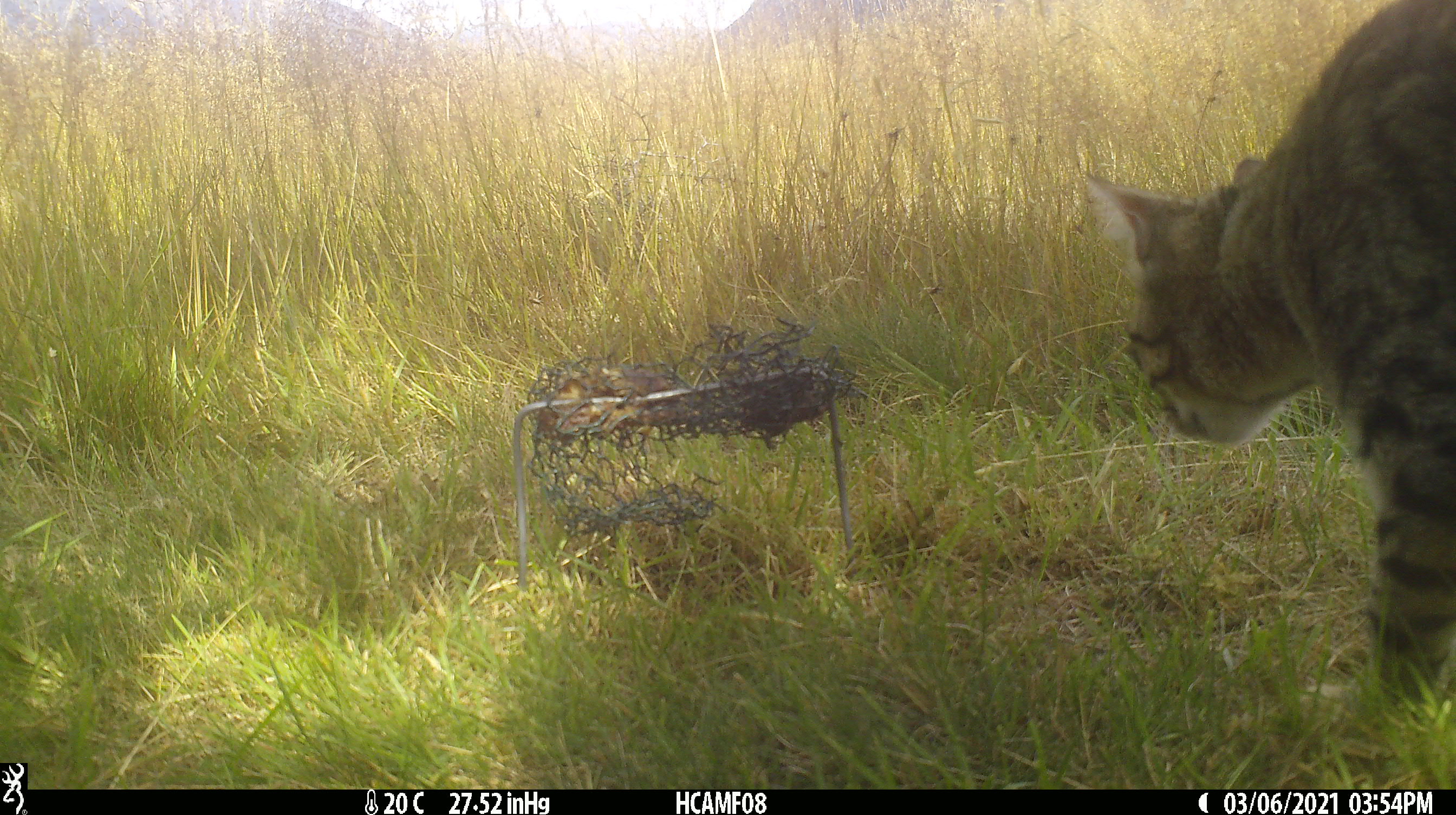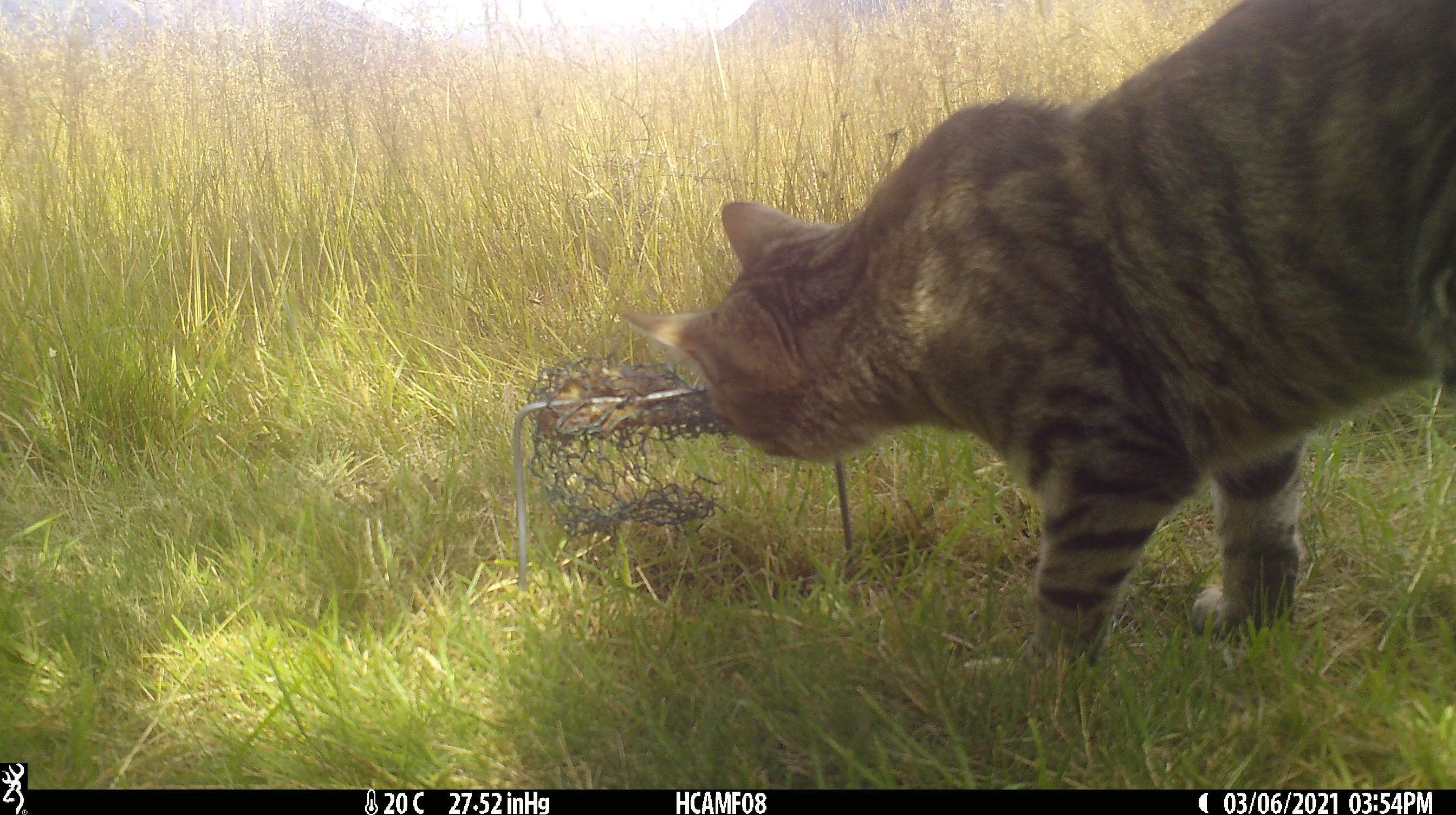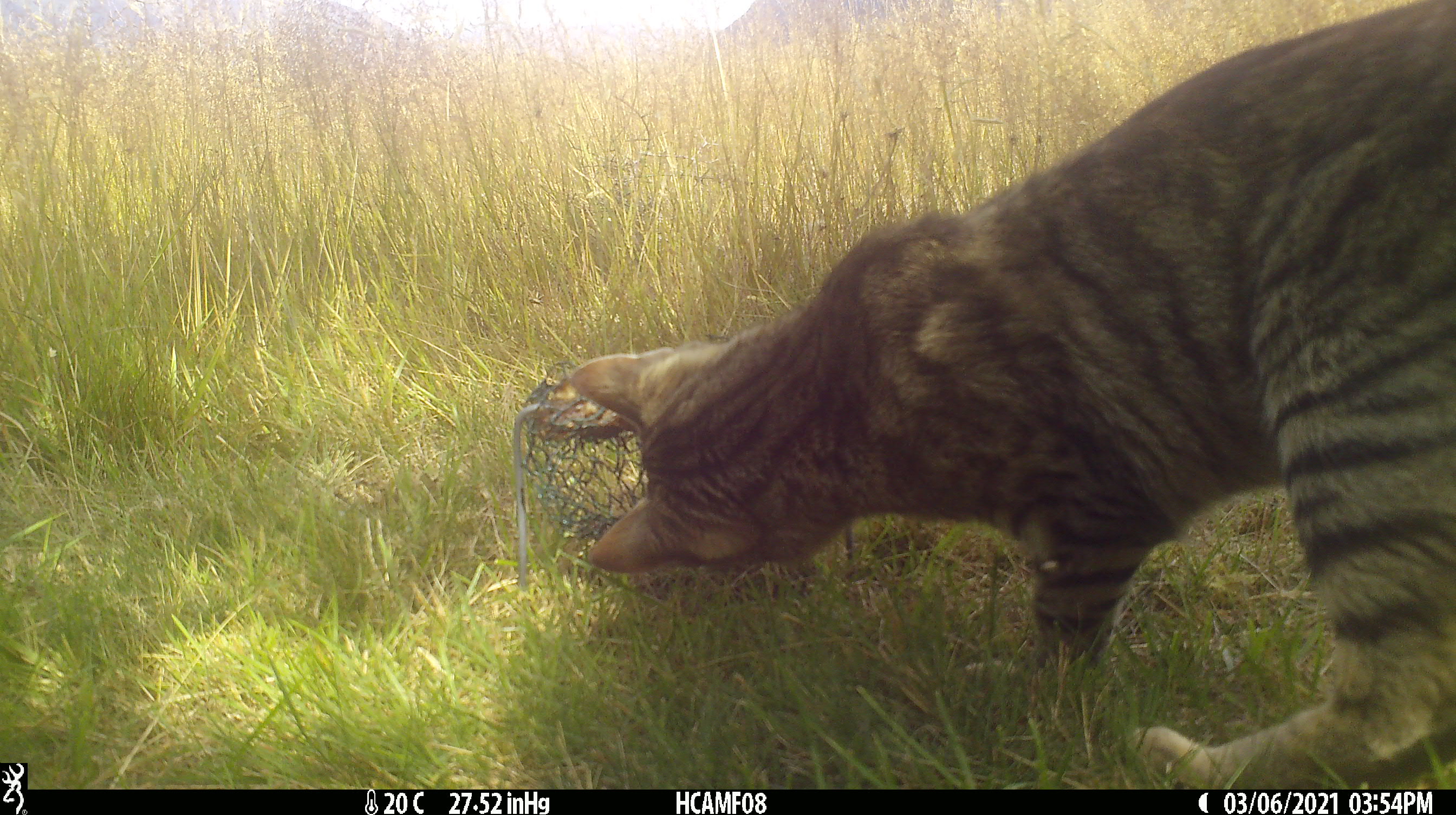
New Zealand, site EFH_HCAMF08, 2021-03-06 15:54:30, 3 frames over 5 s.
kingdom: Animalia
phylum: Chordata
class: Mammalia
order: Carnivora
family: Felidae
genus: Felis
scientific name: Felis catus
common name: domestic cat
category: cat